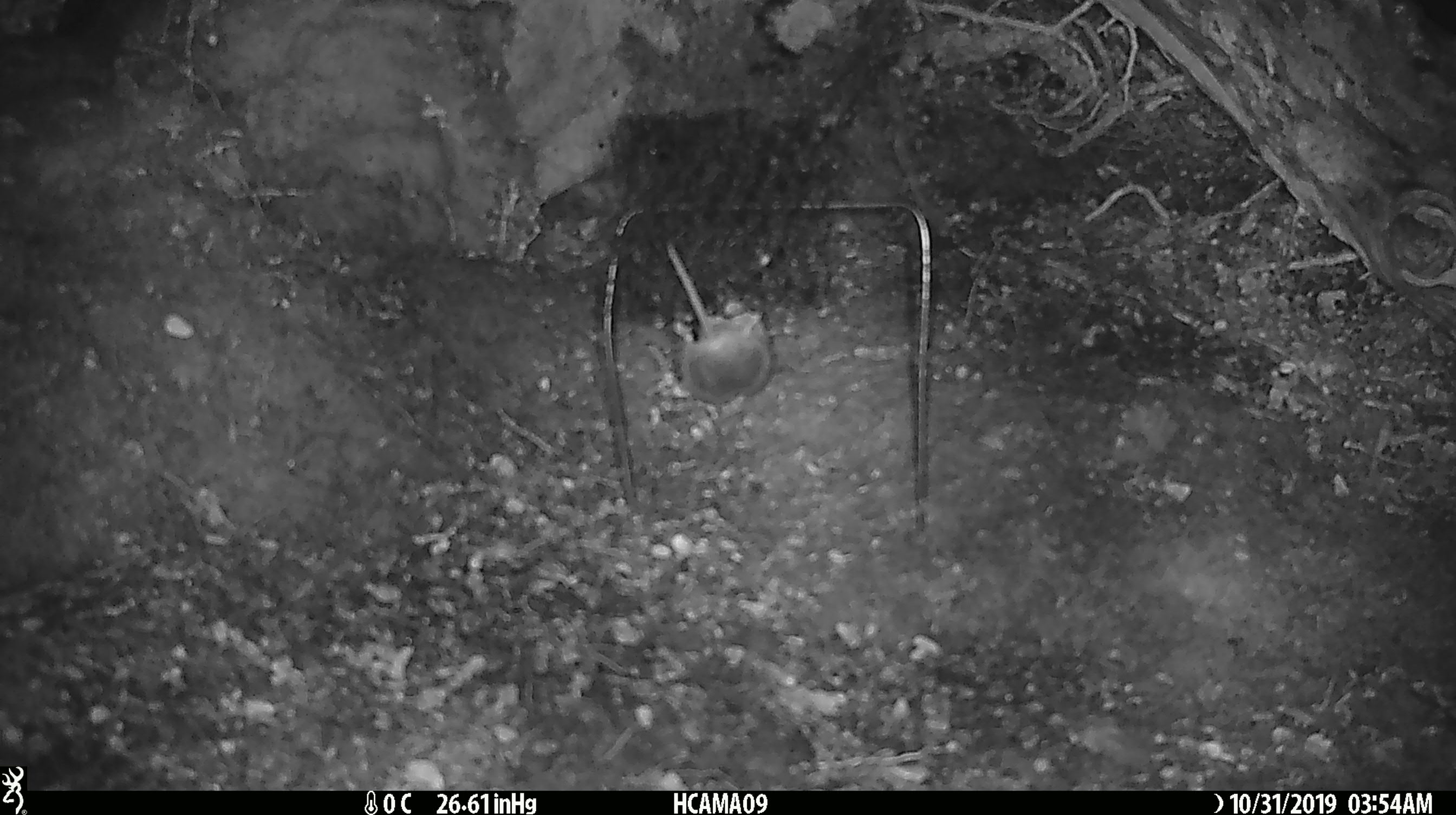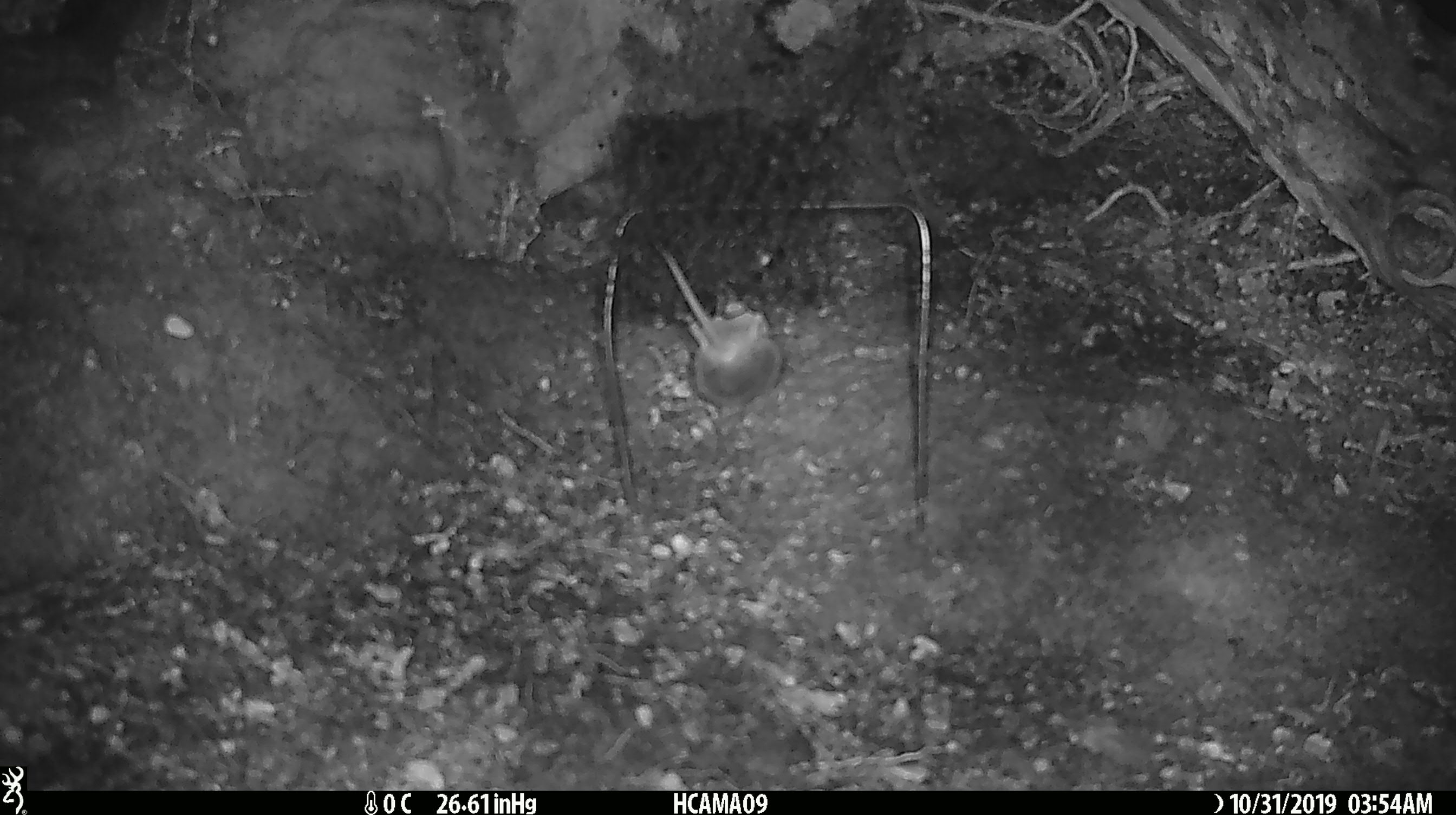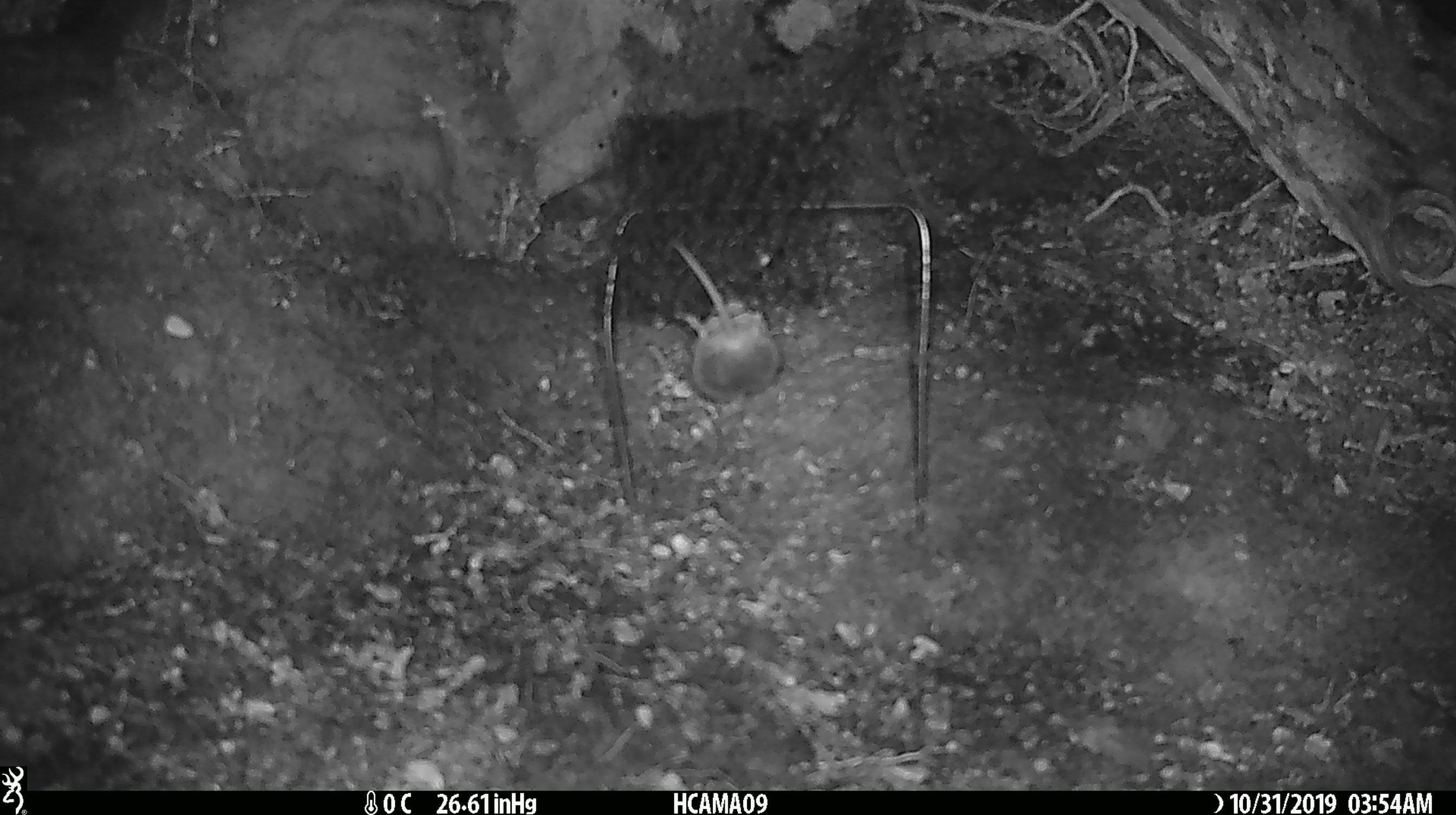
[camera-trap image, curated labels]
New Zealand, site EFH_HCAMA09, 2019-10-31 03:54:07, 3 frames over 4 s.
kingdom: Animalia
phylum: Chordata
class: Mammalia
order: Rodentia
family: Muridae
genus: Mus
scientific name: Mus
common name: mouse